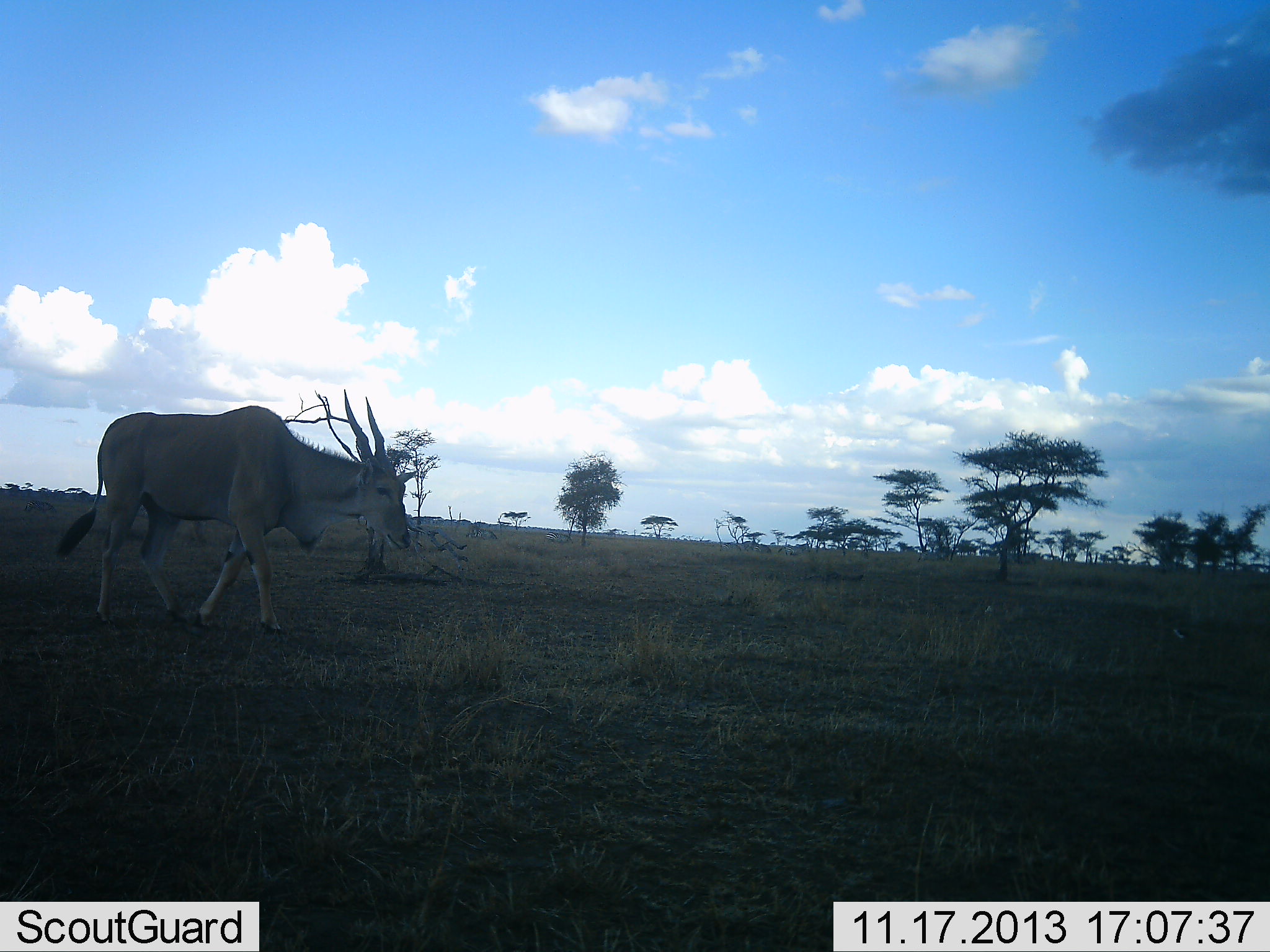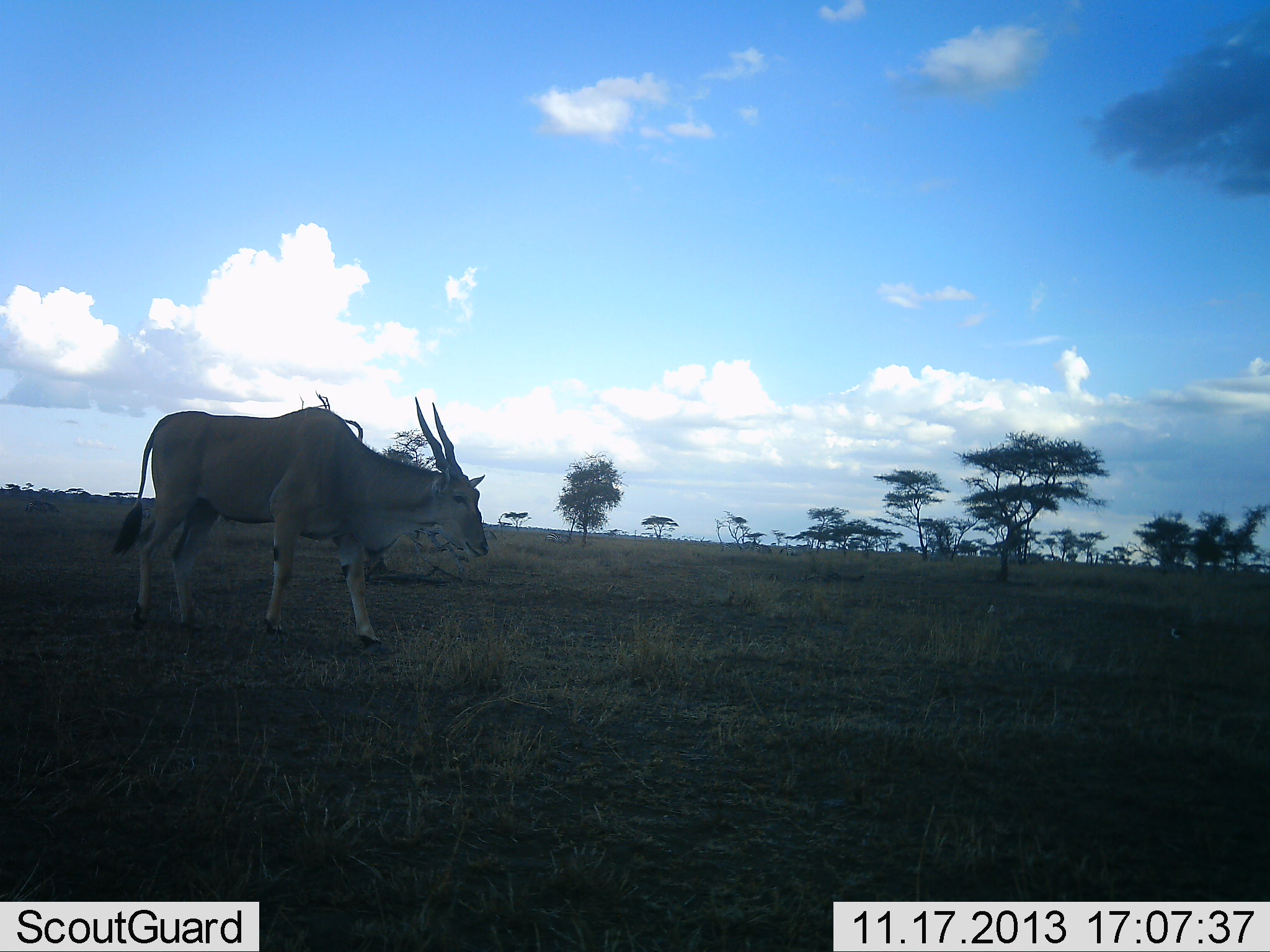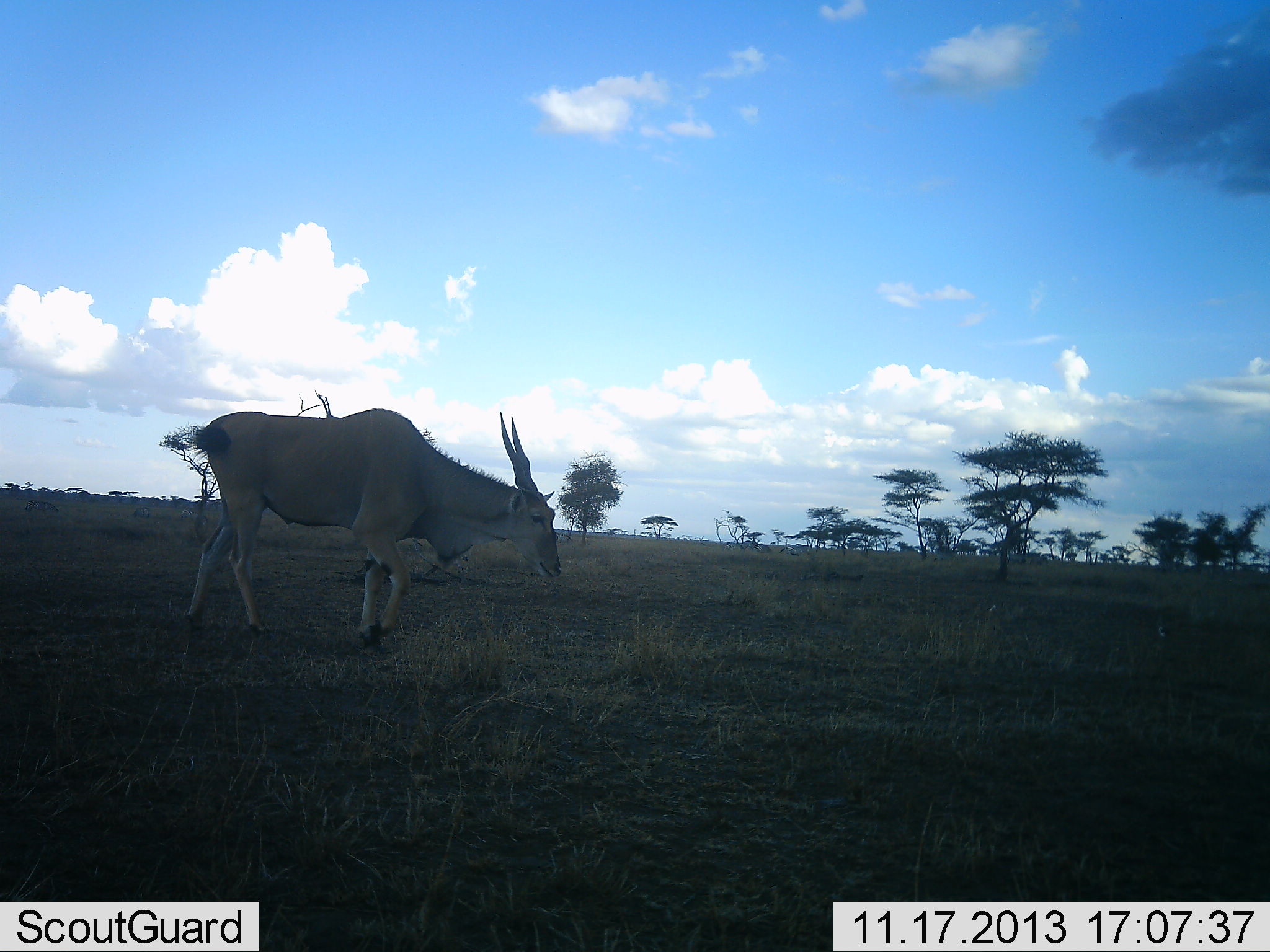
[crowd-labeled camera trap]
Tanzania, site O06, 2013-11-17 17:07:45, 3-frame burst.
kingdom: Animalia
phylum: Chordata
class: Mammalia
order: Artiodactyla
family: Bovidae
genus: Tragelaphus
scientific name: Tragelaphus oryx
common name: eland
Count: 1.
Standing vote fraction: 0%.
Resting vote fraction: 0%.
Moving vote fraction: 100%.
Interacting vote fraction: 0%.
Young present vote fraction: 0%.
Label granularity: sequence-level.